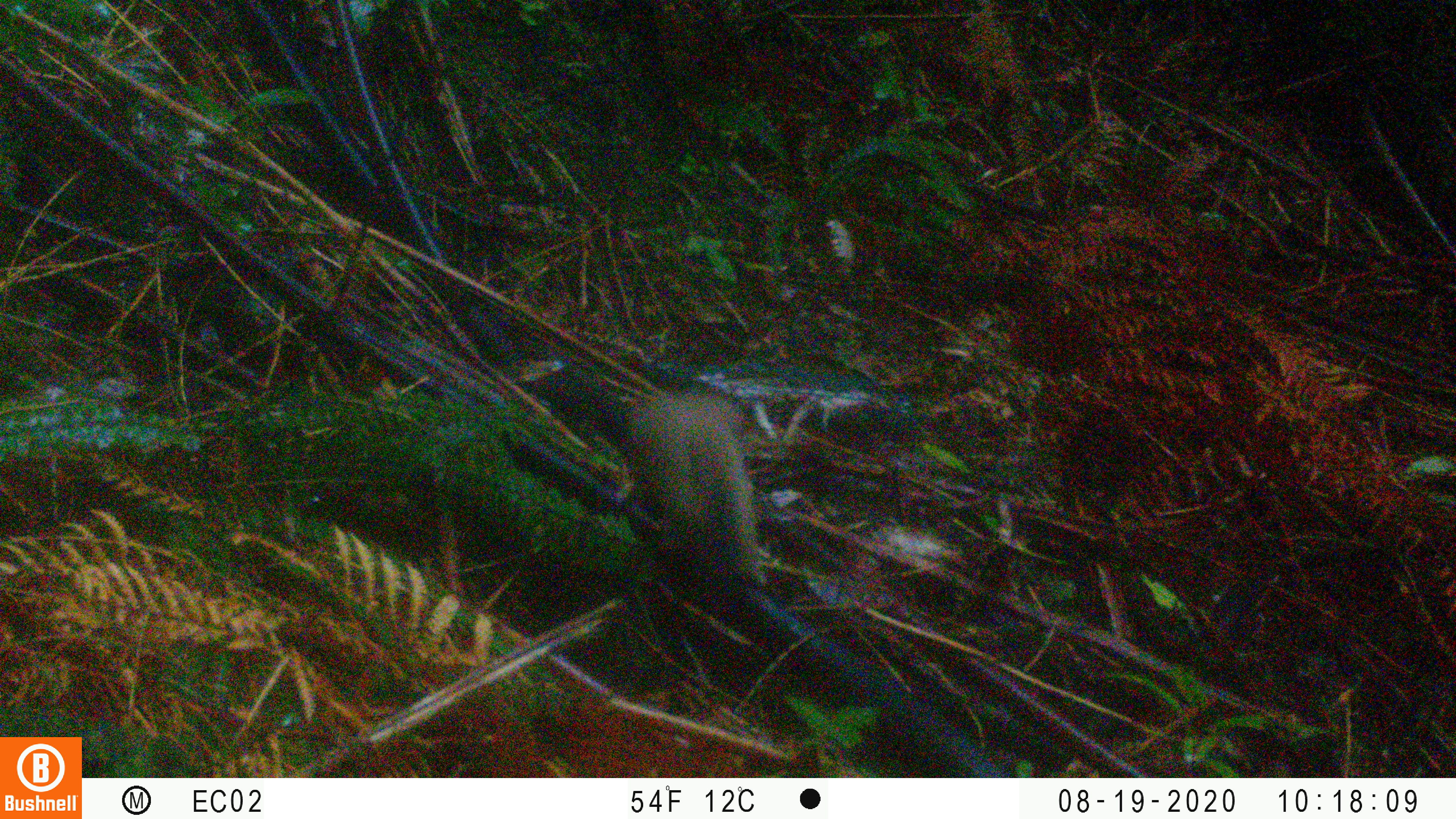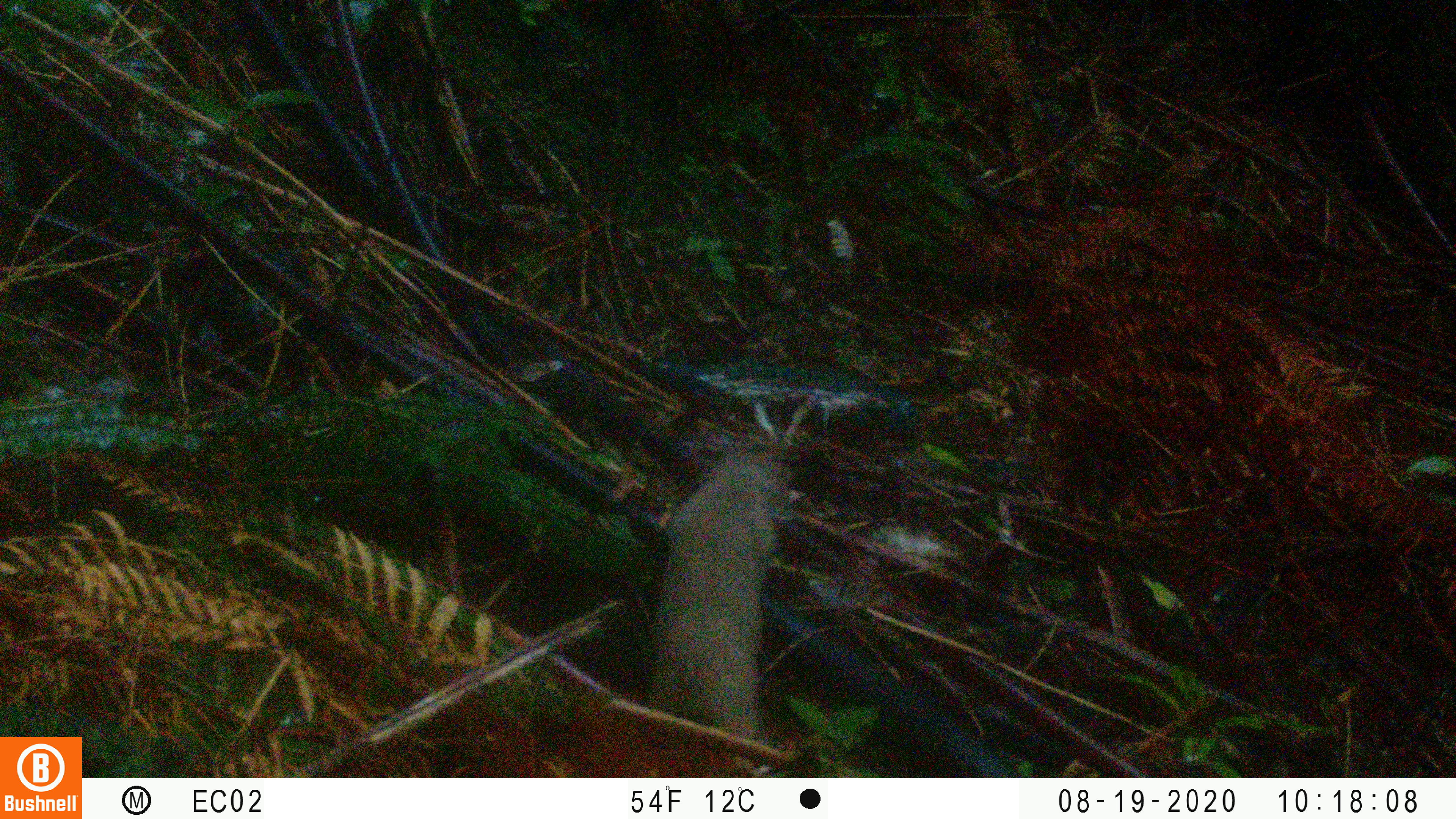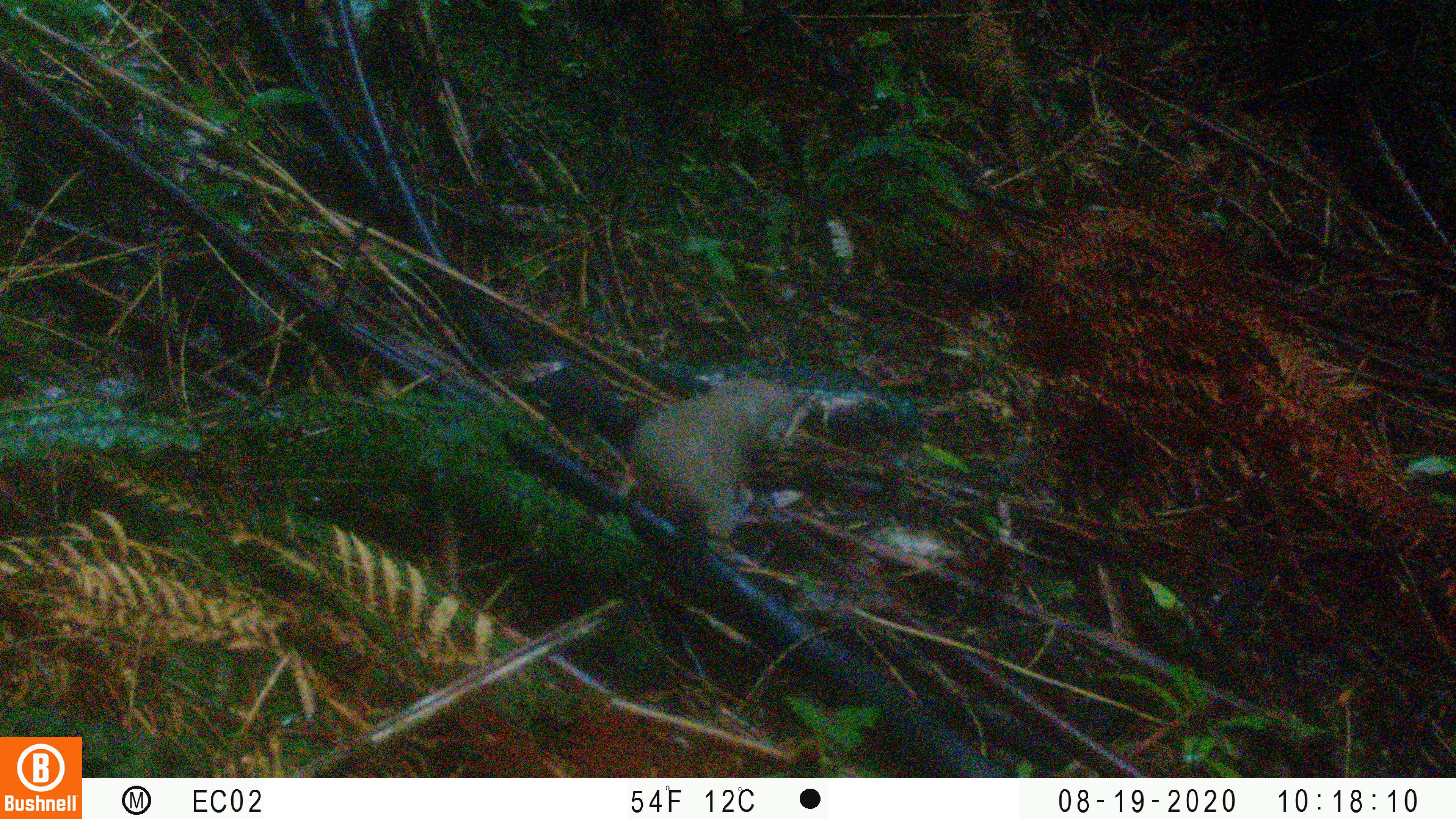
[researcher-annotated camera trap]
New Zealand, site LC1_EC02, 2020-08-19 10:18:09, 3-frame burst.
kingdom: Animalia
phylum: Chordata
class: Mammalia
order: Carnivora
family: Mustelidae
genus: Mustela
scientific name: Mustela erminea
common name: stoat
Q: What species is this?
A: Stoat (Mustela erminea).